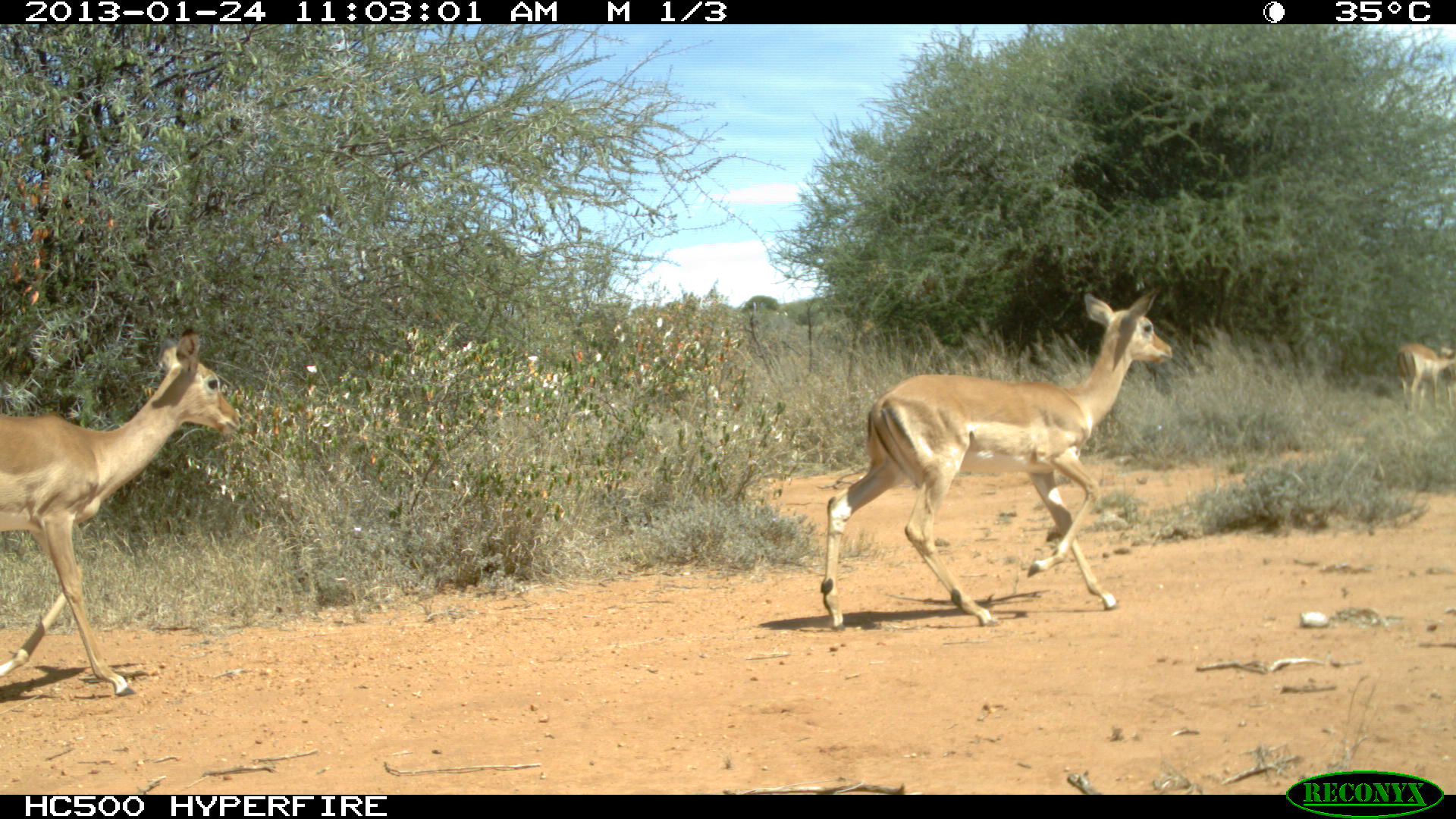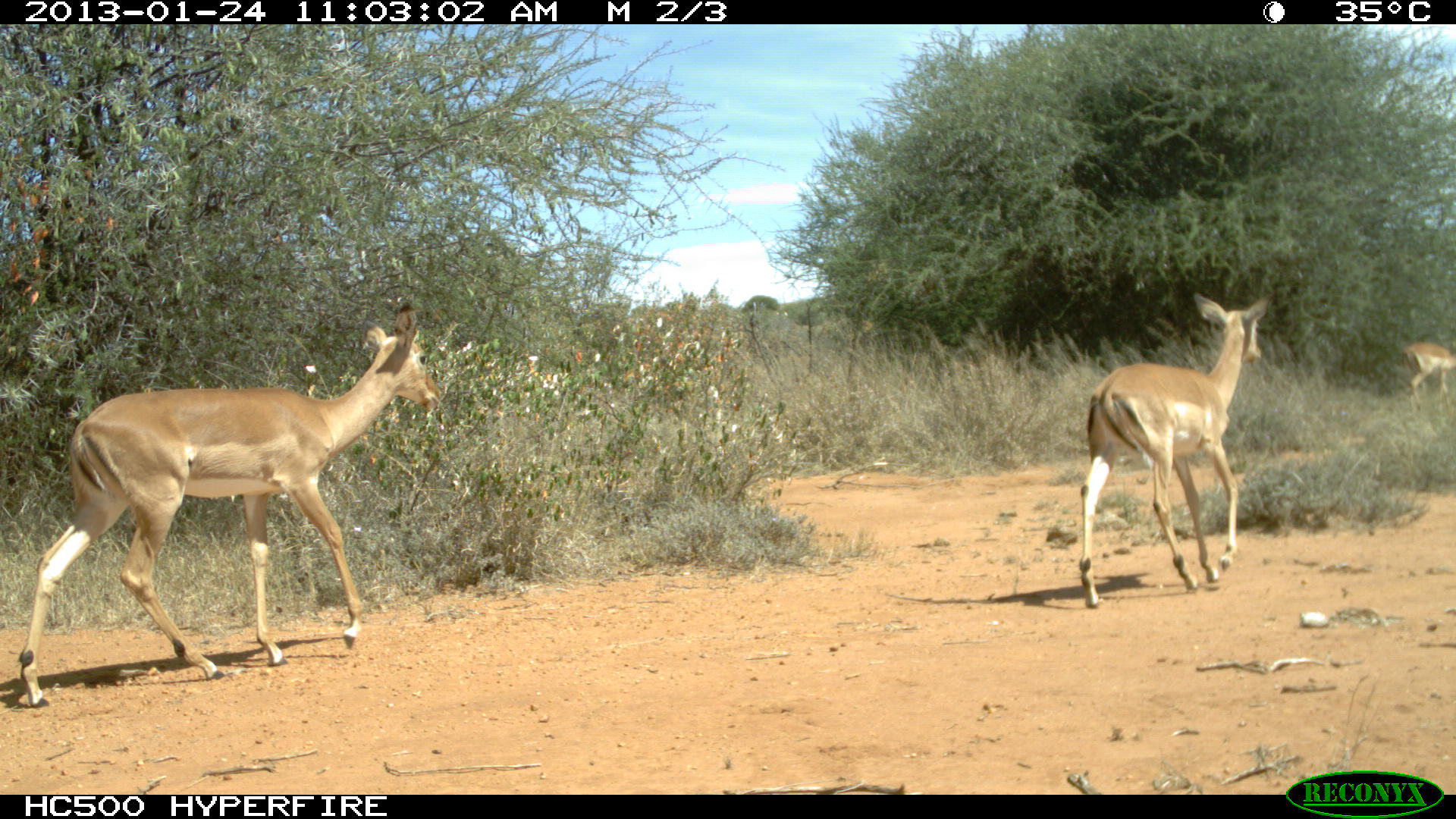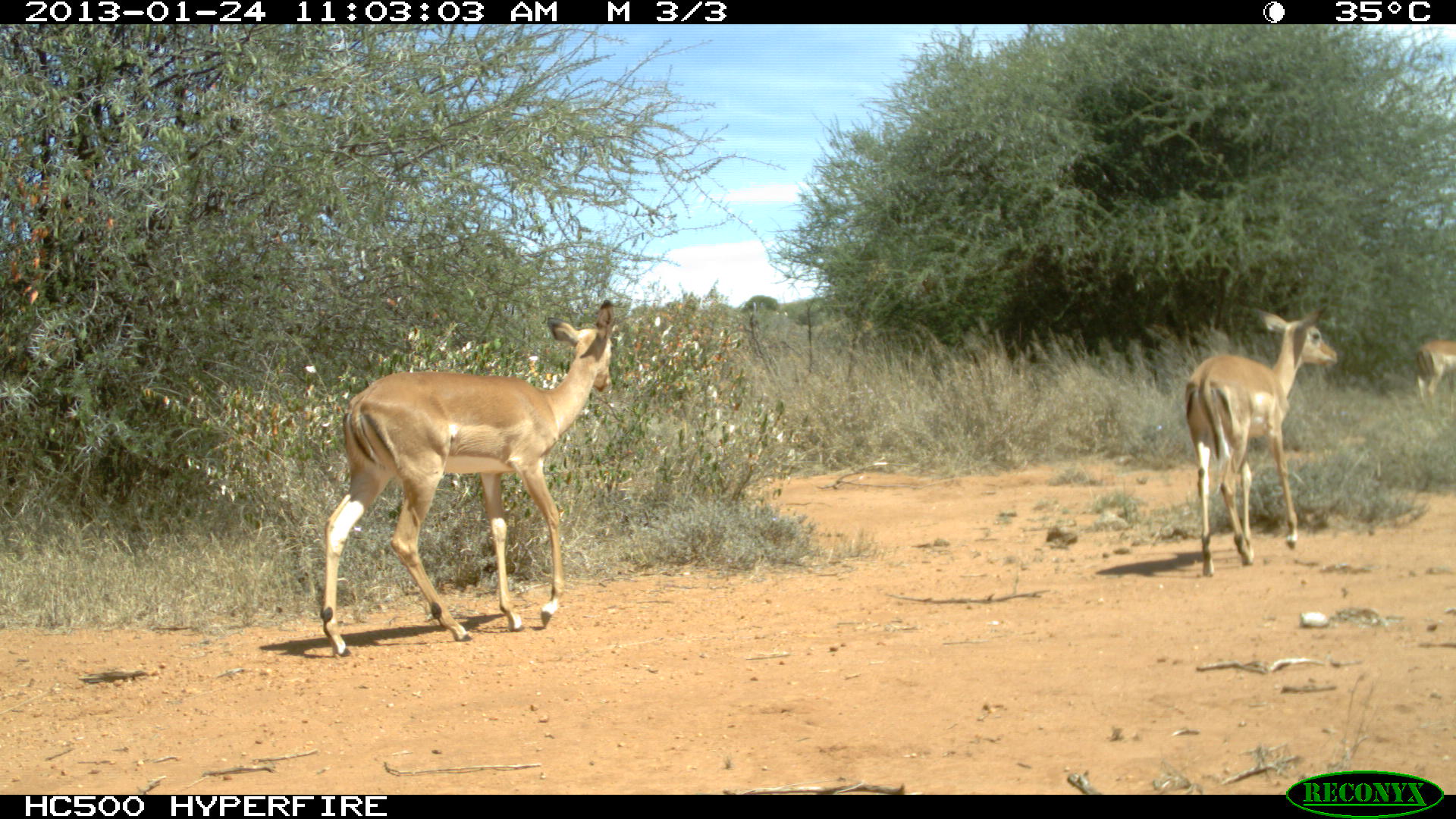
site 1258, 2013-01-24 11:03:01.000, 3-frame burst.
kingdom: Animalia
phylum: Chordata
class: Mammalia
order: Artiodactyla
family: Bovidae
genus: Aepyceros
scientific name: Aepyceros melampus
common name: impala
Aepyceros melampus (impala), count 3.